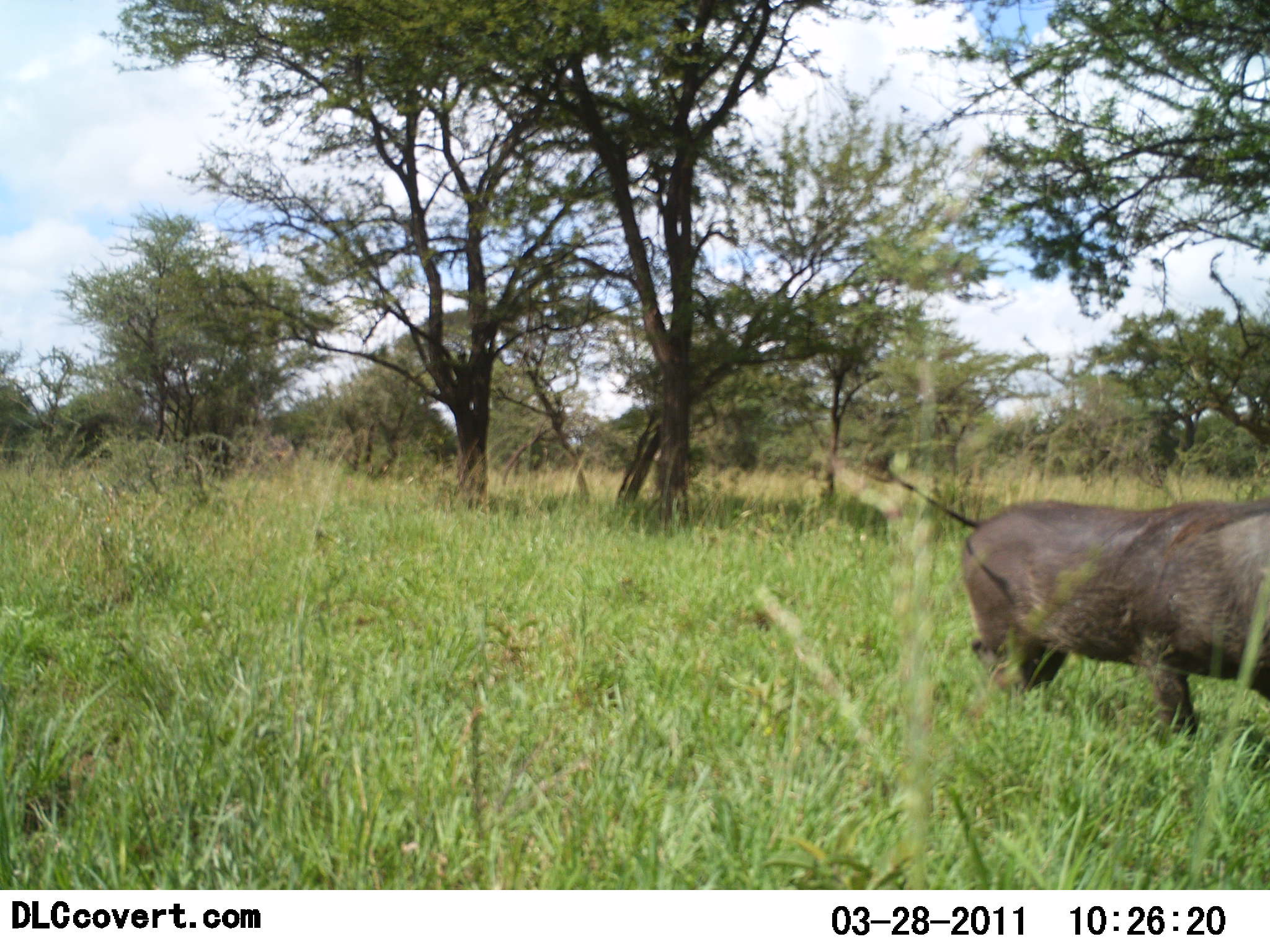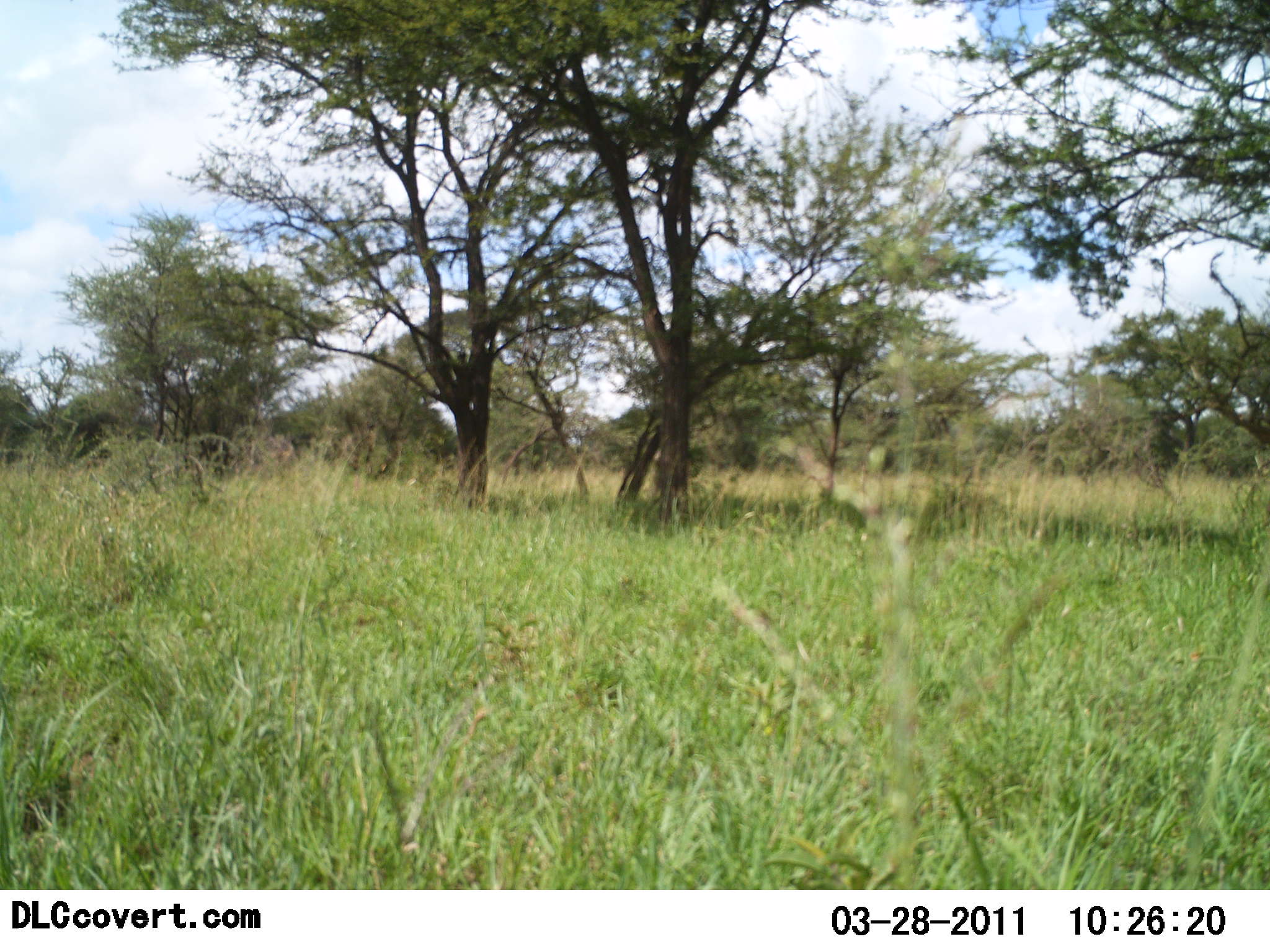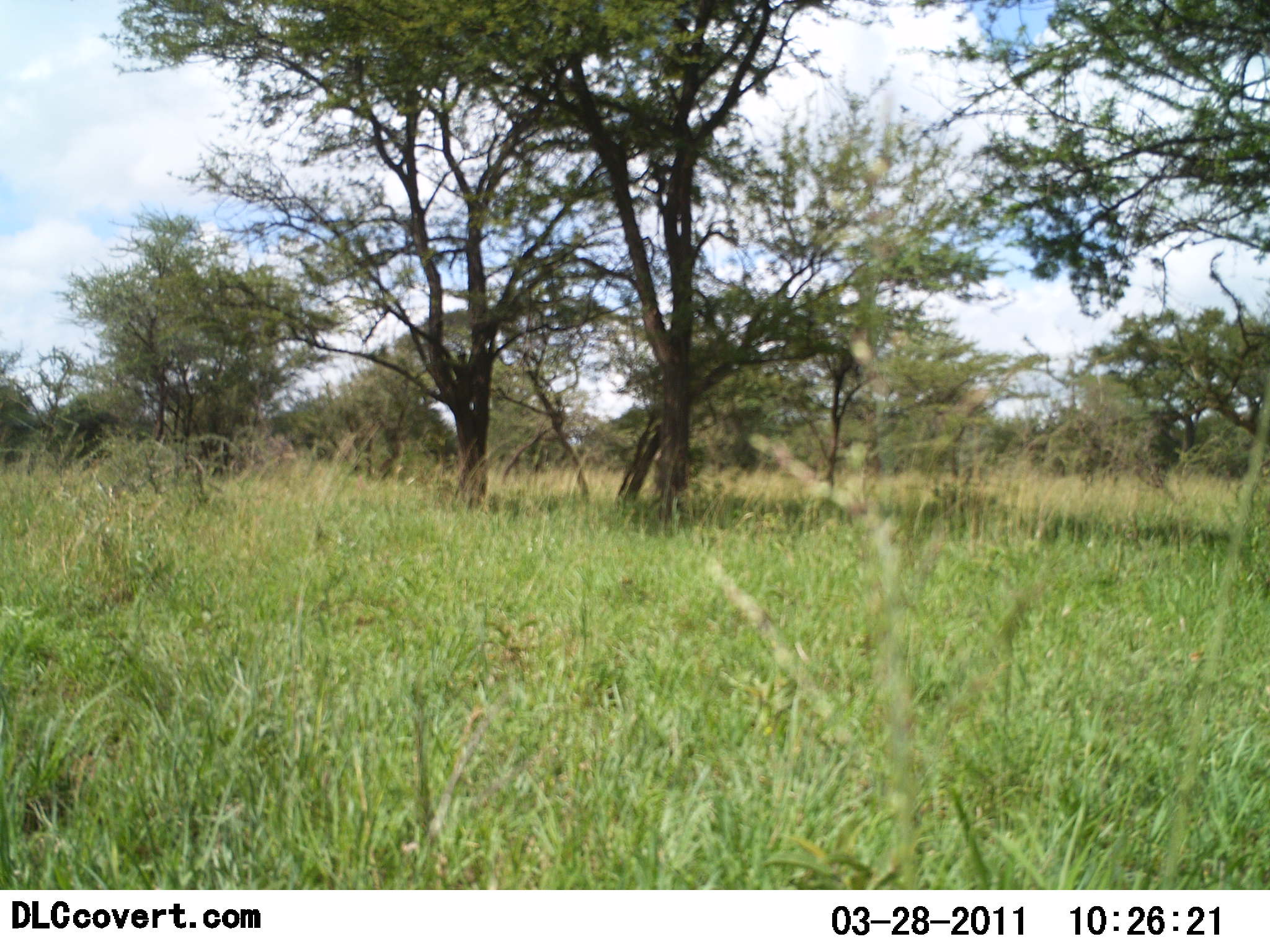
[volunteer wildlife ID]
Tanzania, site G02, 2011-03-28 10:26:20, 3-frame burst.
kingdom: Animalia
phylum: Chordata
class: Mammalia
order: Artiodactyla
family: Suidae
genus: Phacochoerus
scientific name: Phacochoerus africanus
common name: warthog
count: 1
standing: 0%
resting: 0%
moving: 100%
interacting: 0%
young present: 0%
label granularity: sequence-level